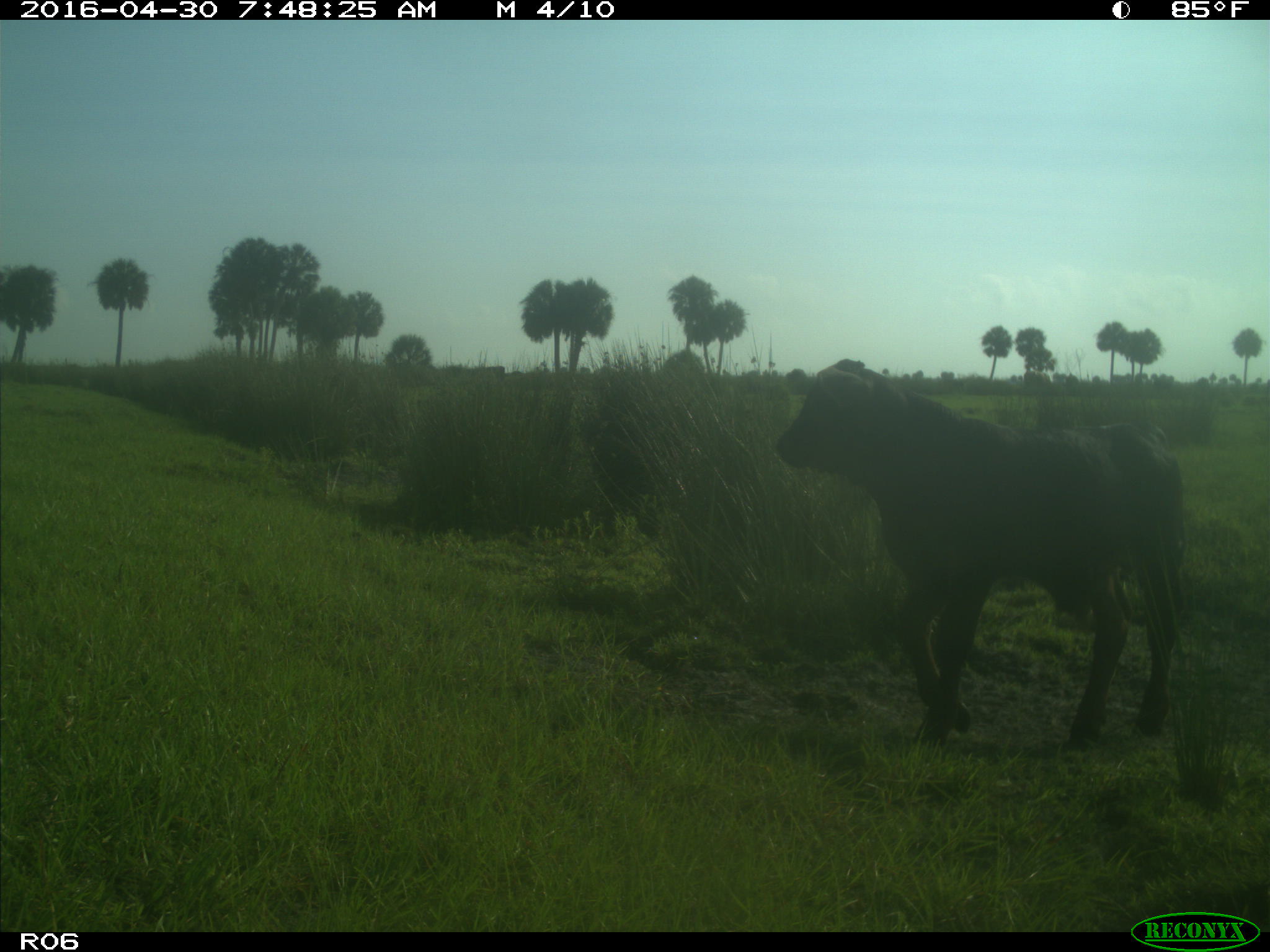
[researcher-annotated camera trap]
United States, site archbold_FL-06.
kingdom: Animalia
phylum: Chordata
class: Mammalia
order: Artiodactyla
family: Bovidae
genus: Bos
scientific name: Bos taurus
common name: domestic cow